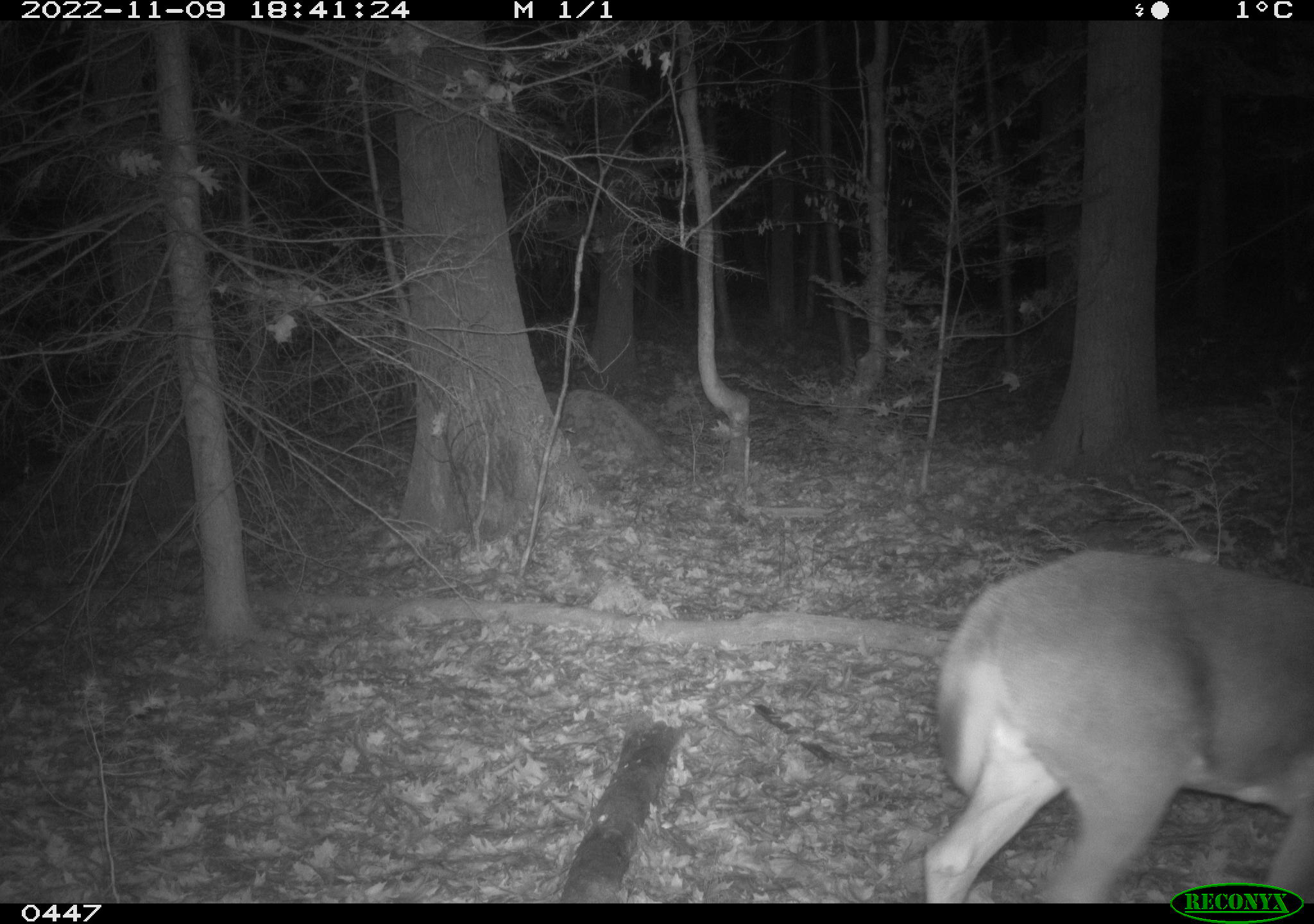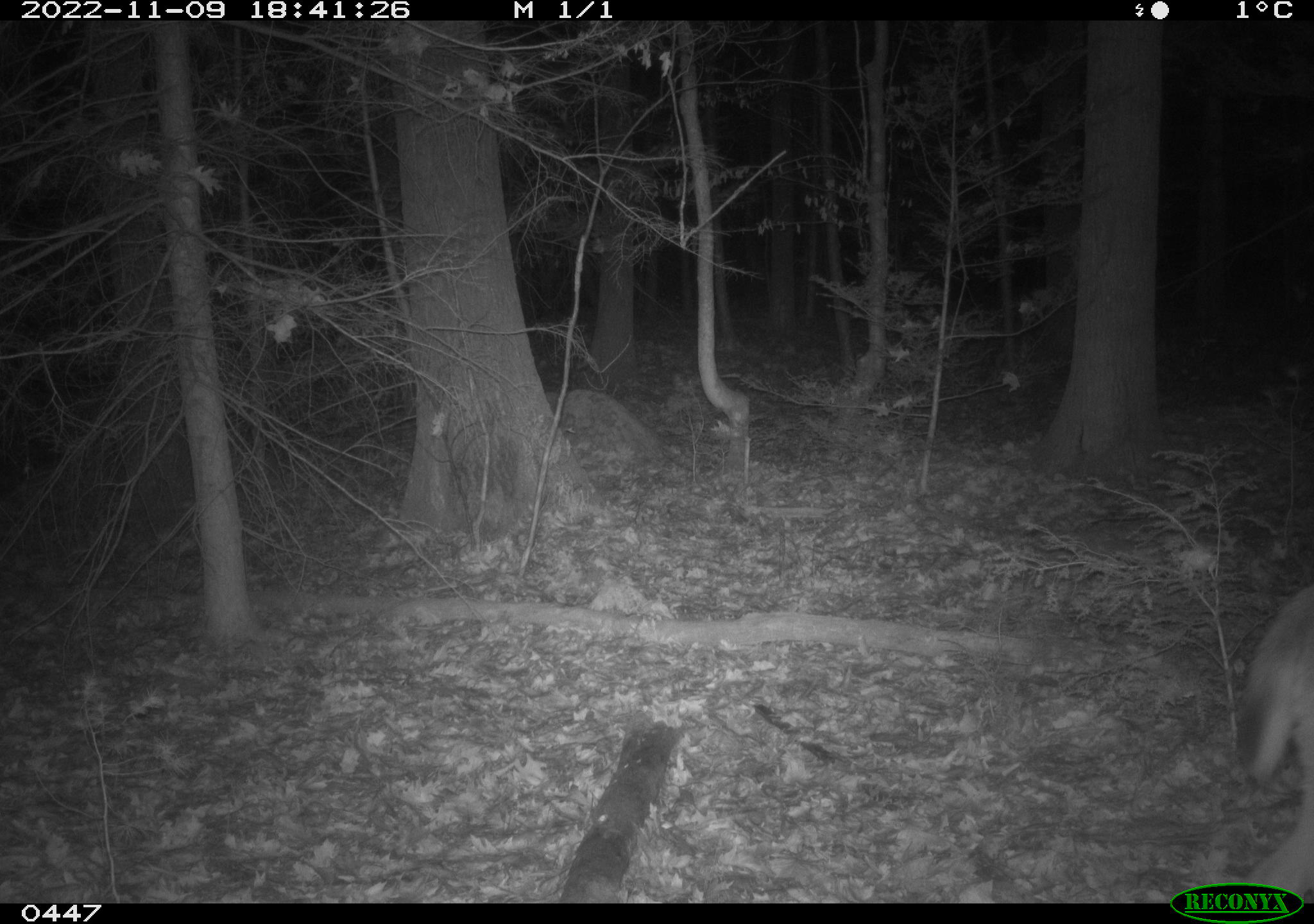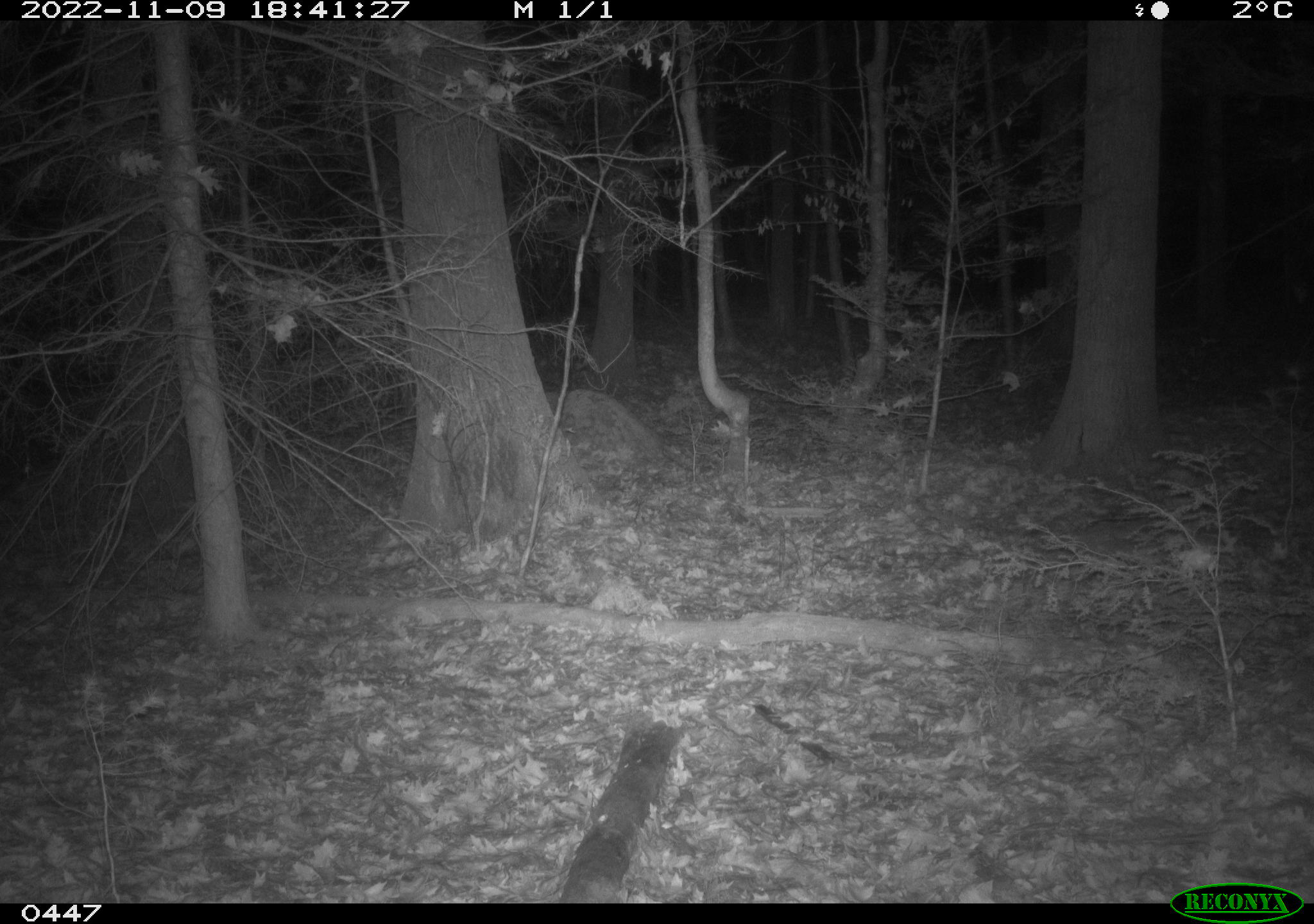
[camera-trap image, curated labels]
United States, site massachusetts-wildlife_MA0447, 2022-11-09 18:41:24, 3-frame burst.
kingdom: Animalia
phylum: Chordata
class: Mammalia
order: Artiodactyla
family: Cervidae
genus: Odocoileus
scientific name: Odocoileus virginianus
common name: white-tailed deer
White-tailed deer (Odocoileus virginianus).